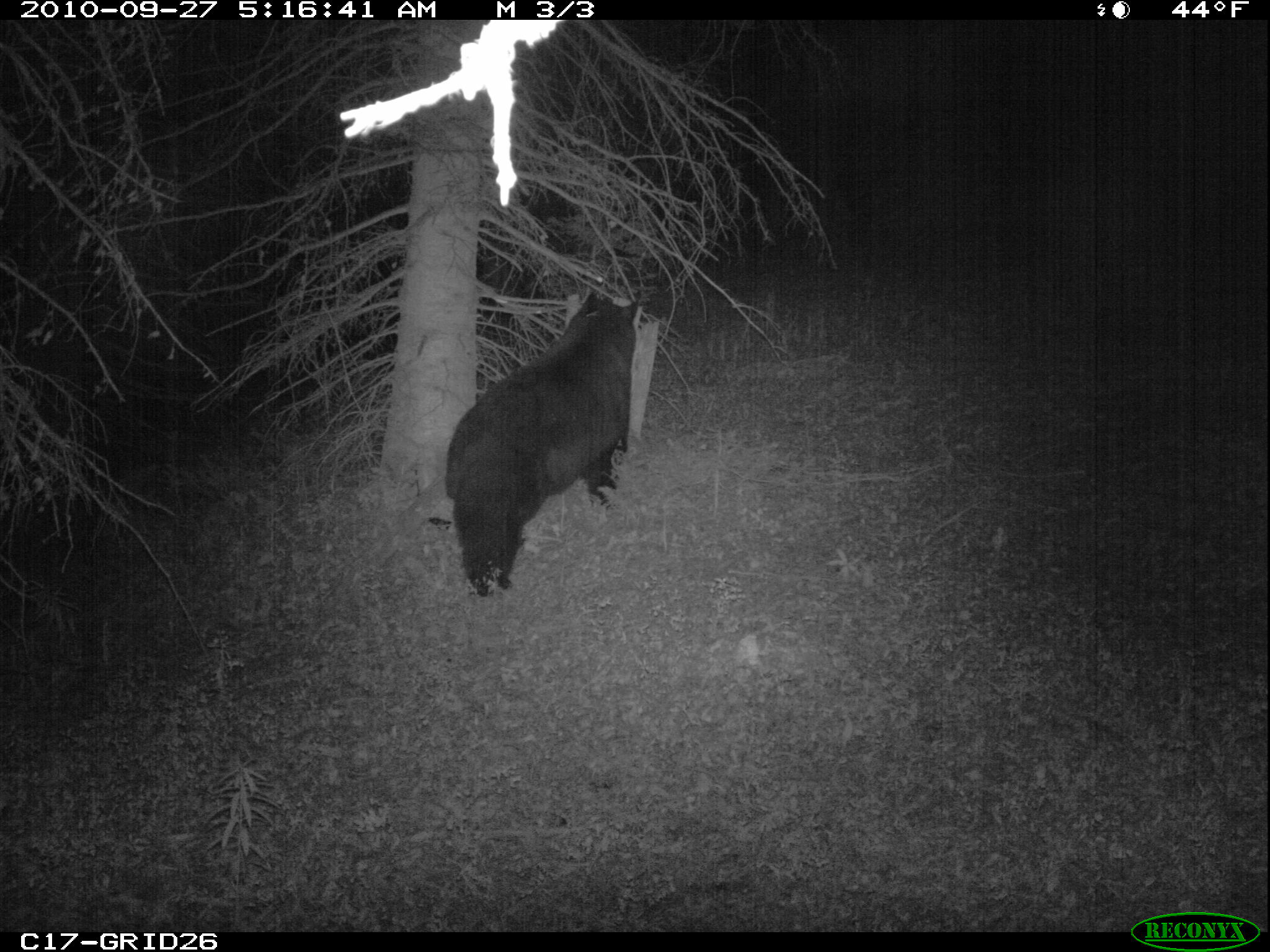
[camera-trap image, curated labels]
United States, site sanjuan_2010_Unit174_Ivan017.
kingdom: Animalia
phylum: Chordata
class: Mammalia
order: Carnivora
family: Ursidae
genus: Ursus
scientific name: Ursus americanus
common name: american black bear